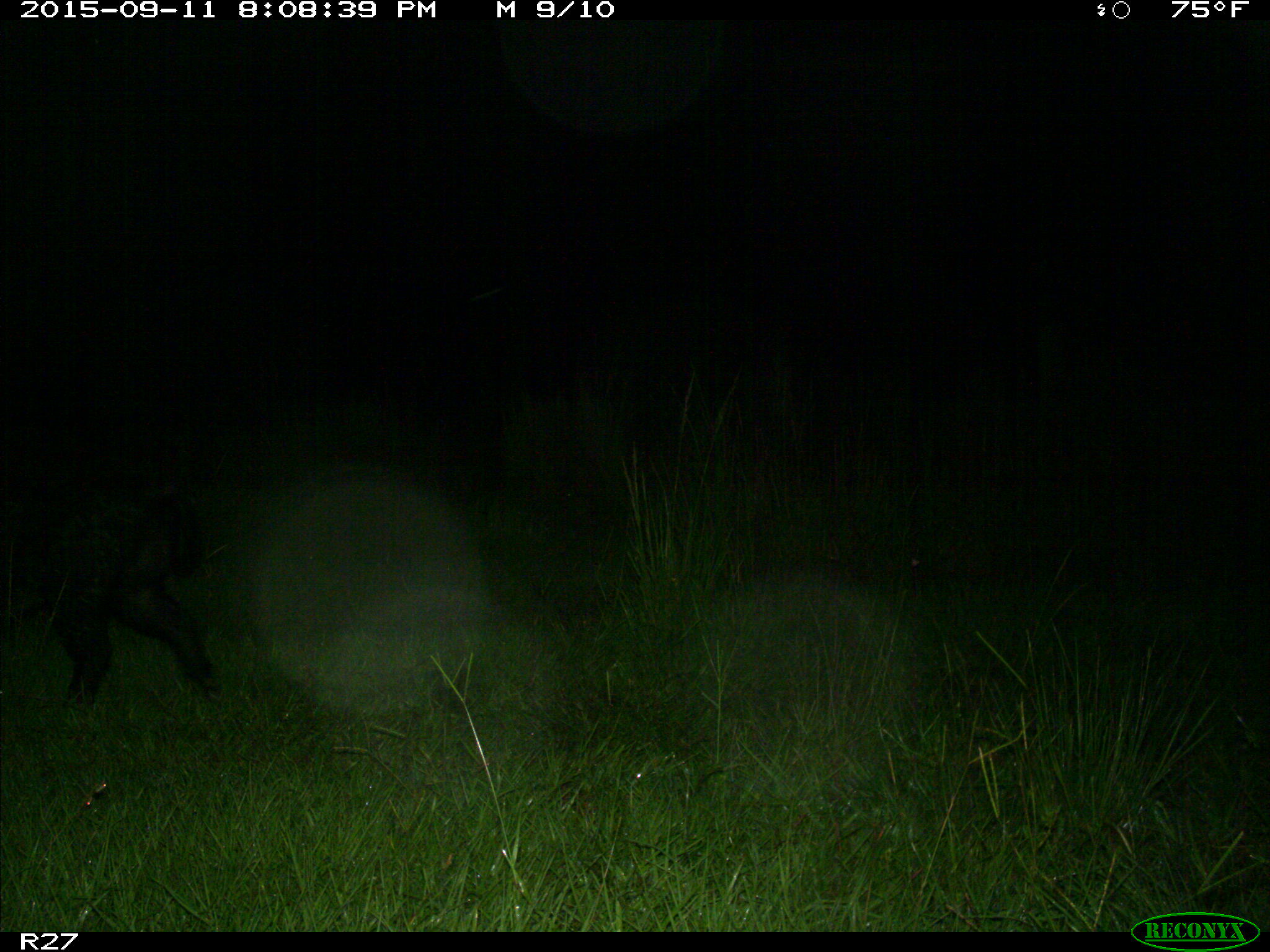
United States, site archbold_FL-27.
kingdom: Animalia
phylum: Chordata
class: Mammalia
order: Artiodactyla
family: Suidae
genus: Sus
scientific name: Sus scrofa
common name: wild boar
Sus scrofa (wild boar).